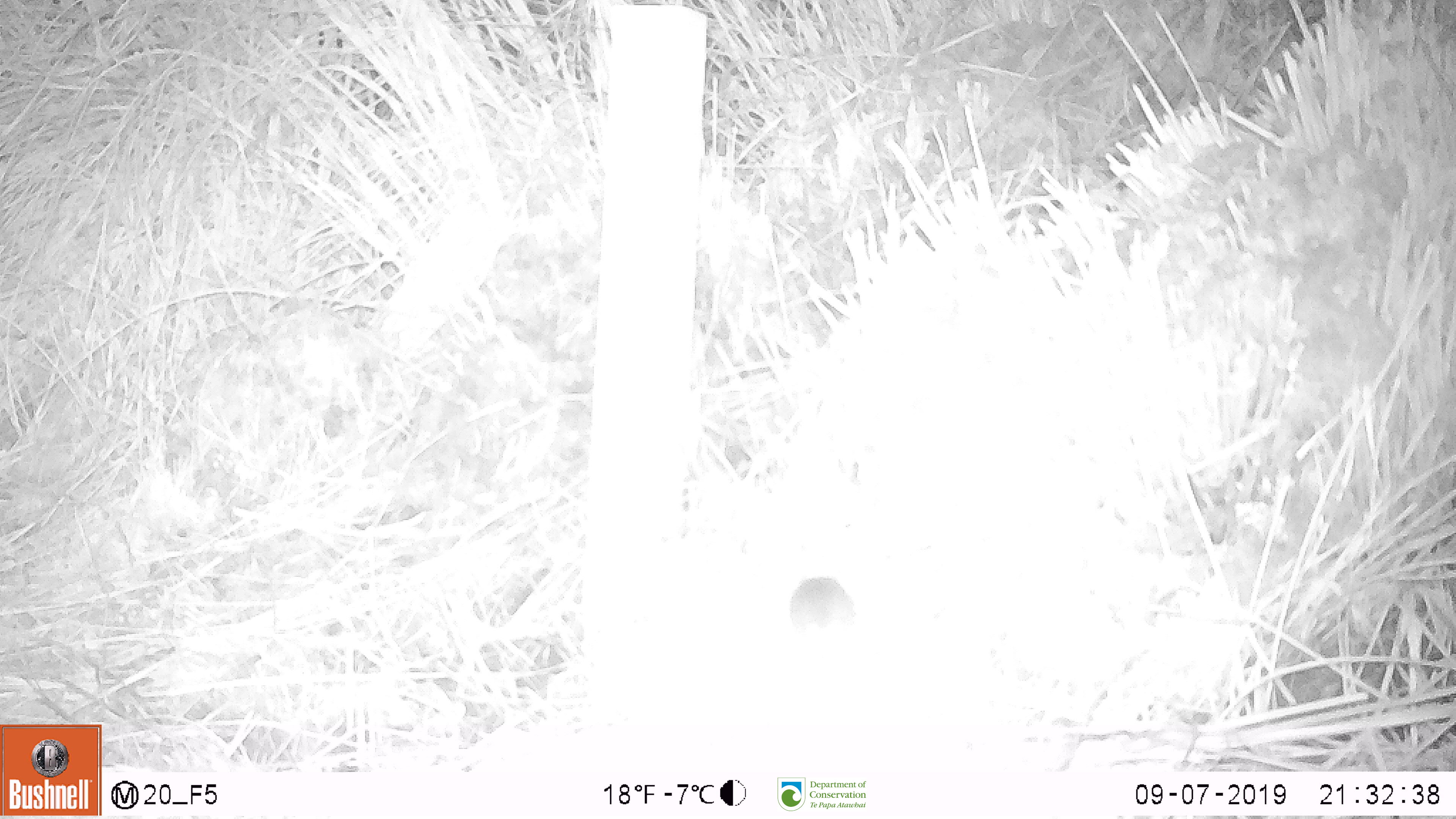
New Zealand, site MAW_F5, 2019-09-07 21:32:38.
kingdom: Animalia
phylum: Chordata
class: Mammalia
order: Rodentia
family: Muridae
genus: Mus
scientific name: Mus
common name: mouse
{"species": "mouse (Mus)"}